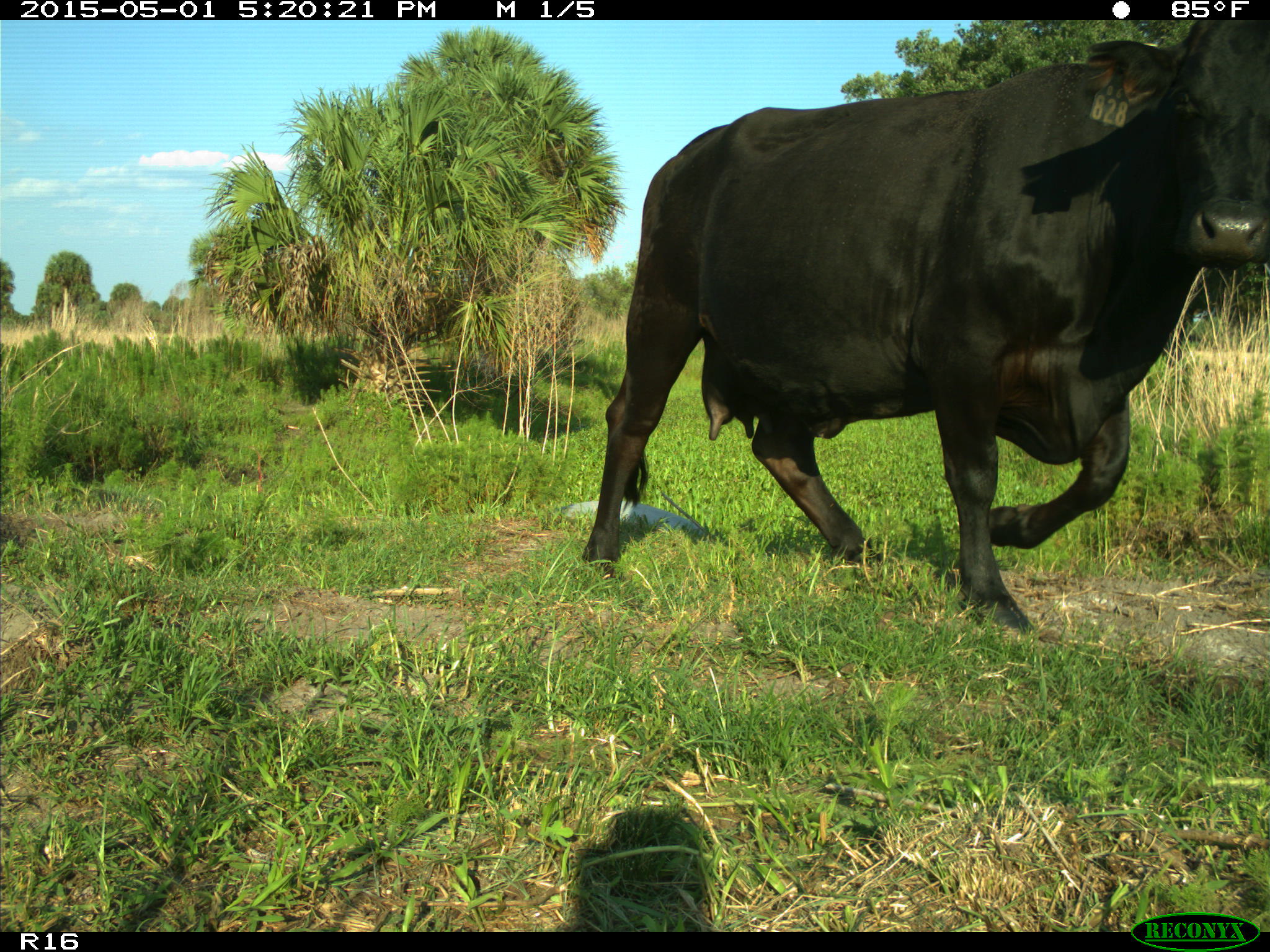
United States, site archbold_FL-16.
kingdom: Animalia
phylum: Chordata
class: Mammalia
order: Artiodactyla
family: Bovidae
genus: Bos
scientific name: Bos taurus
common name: domestic cow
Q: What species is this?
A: Bos taurus (domestic cow).